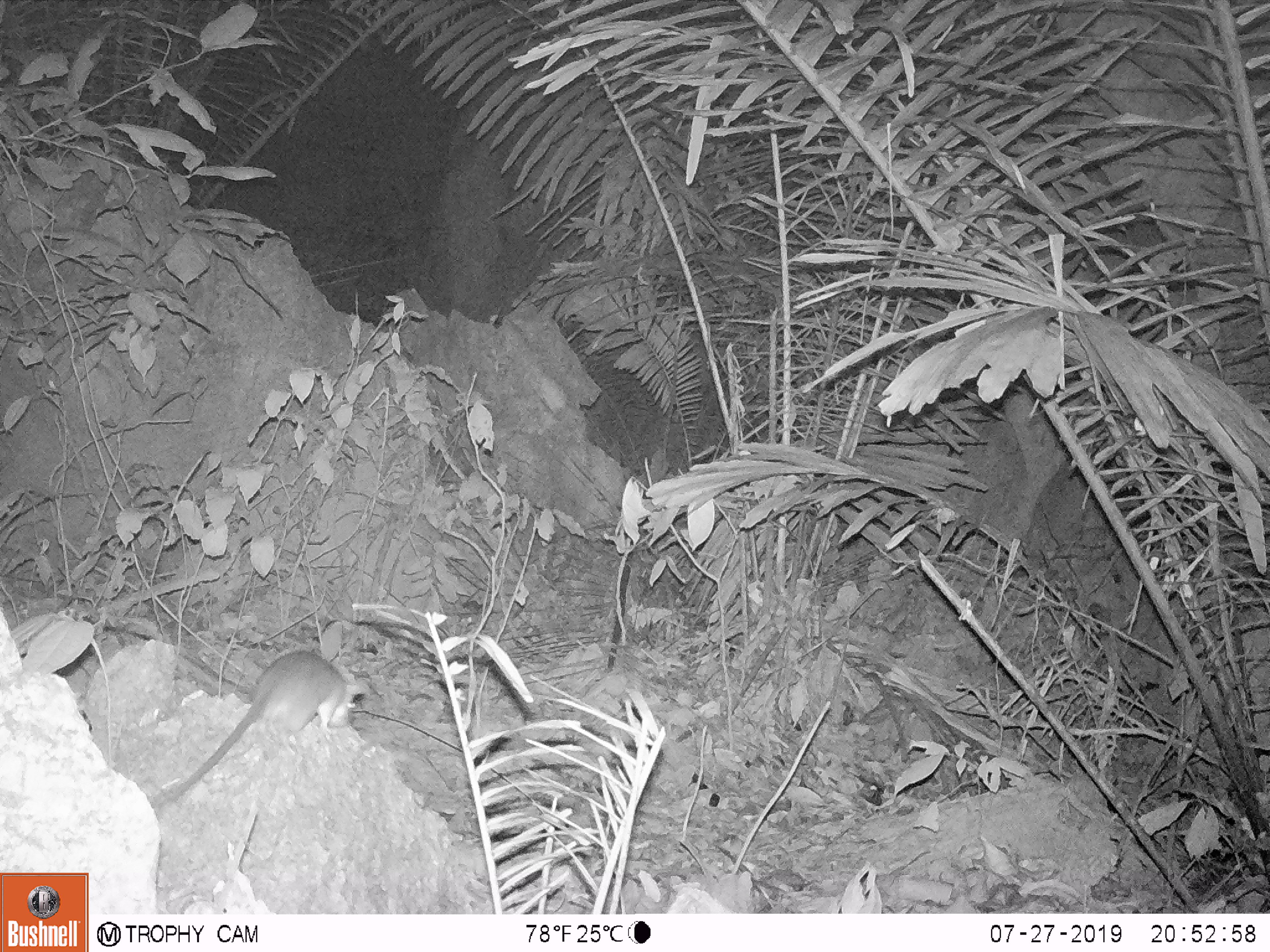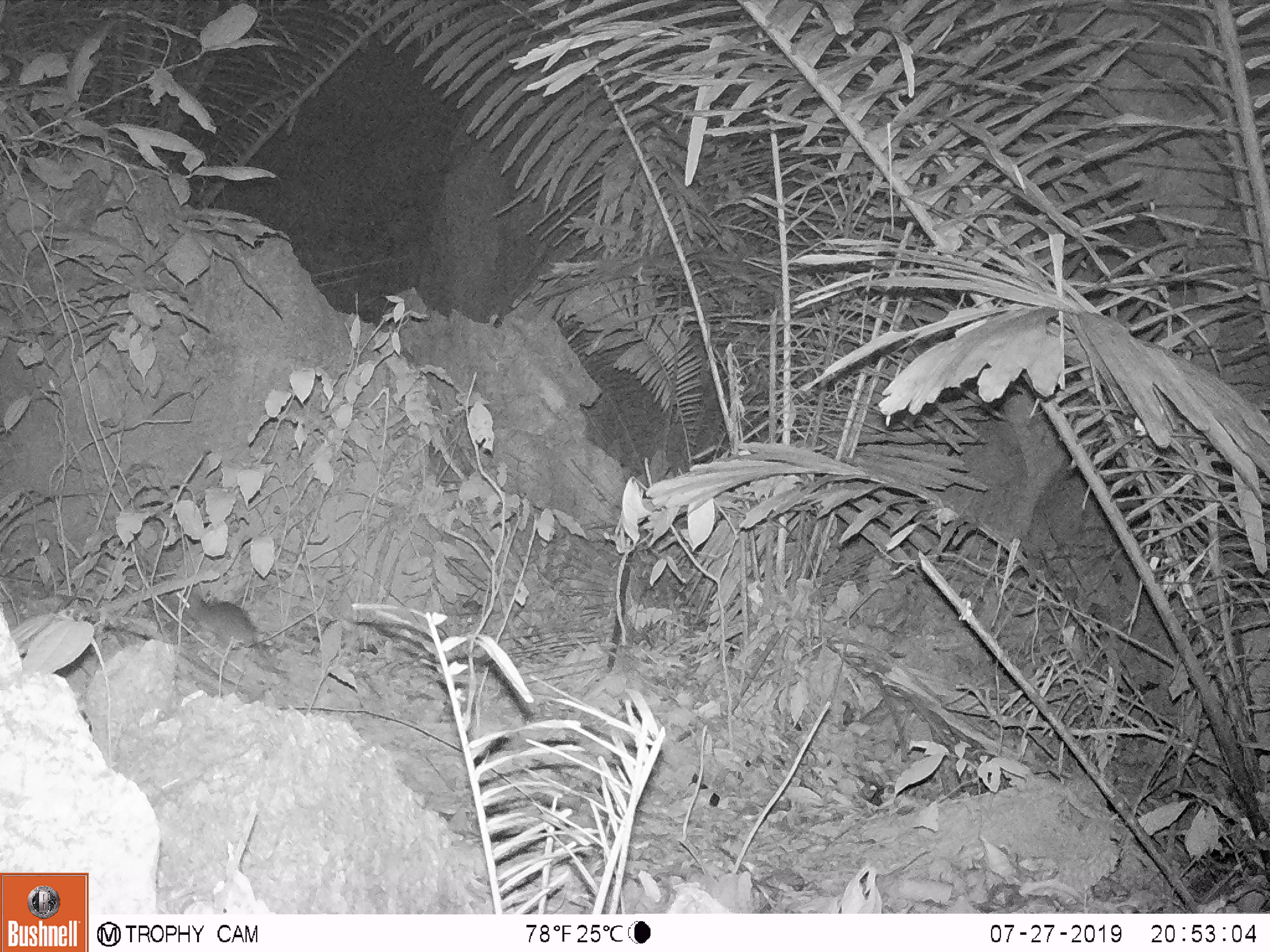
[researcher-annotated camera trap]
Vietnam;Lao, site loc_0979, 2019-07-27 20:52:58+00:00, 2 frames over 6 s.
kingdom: Animalia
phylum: Chordata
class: Mammalia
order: Rodentia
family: Muridae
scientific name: Muridae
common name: old-world mice and rats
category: unidentified murid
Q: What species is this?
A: Unidentified murid (old-world mice and rats) (Muridae).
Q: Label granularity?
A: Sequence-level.